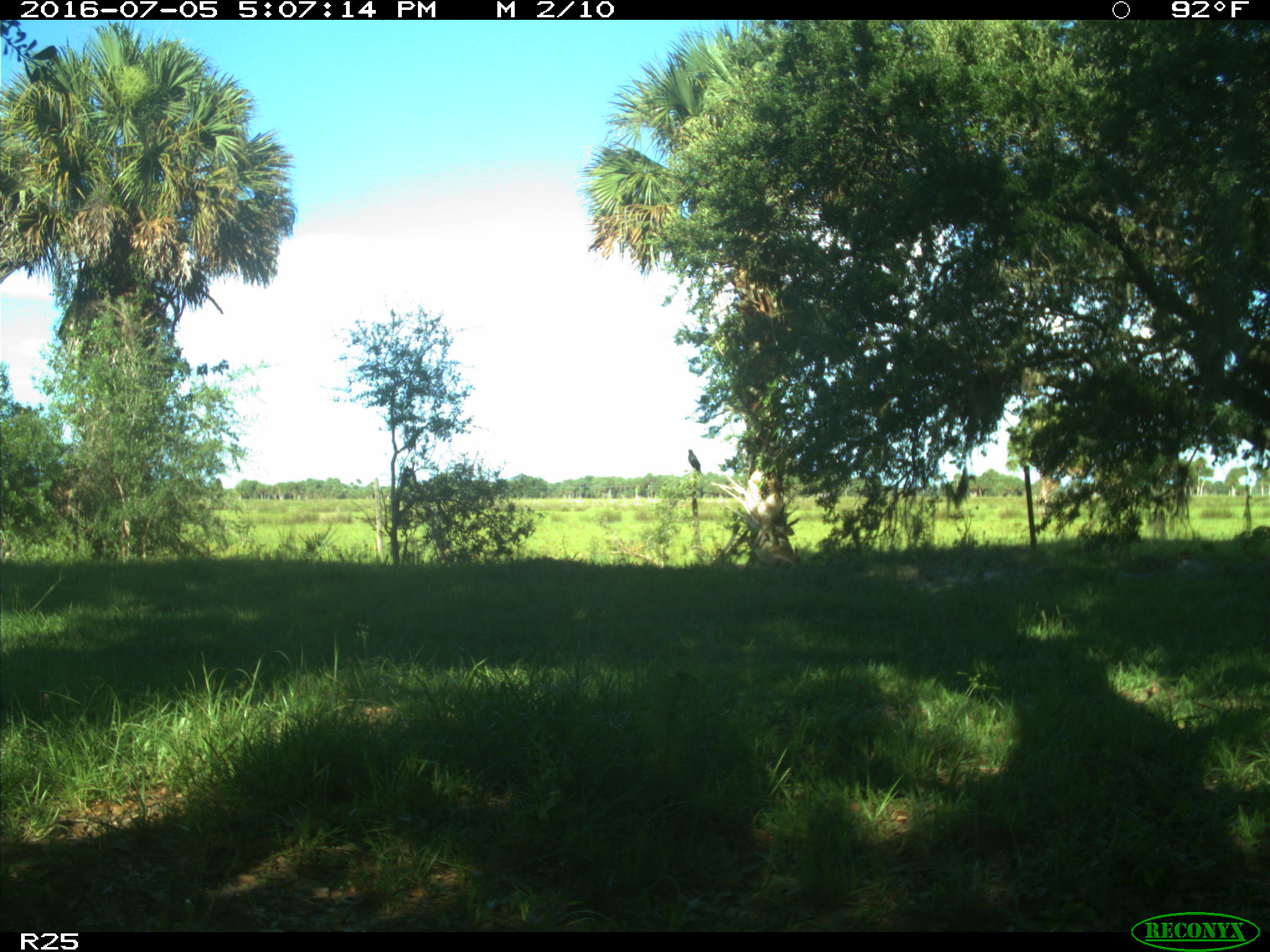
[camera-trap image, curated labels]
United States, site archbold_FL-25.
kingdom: Animalia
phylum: Chordata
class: Mammalia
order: Artiodactyla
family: Bovidae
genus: Bos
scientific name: Bos taurus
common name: domestic cow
Bos taurus (domestic cow).